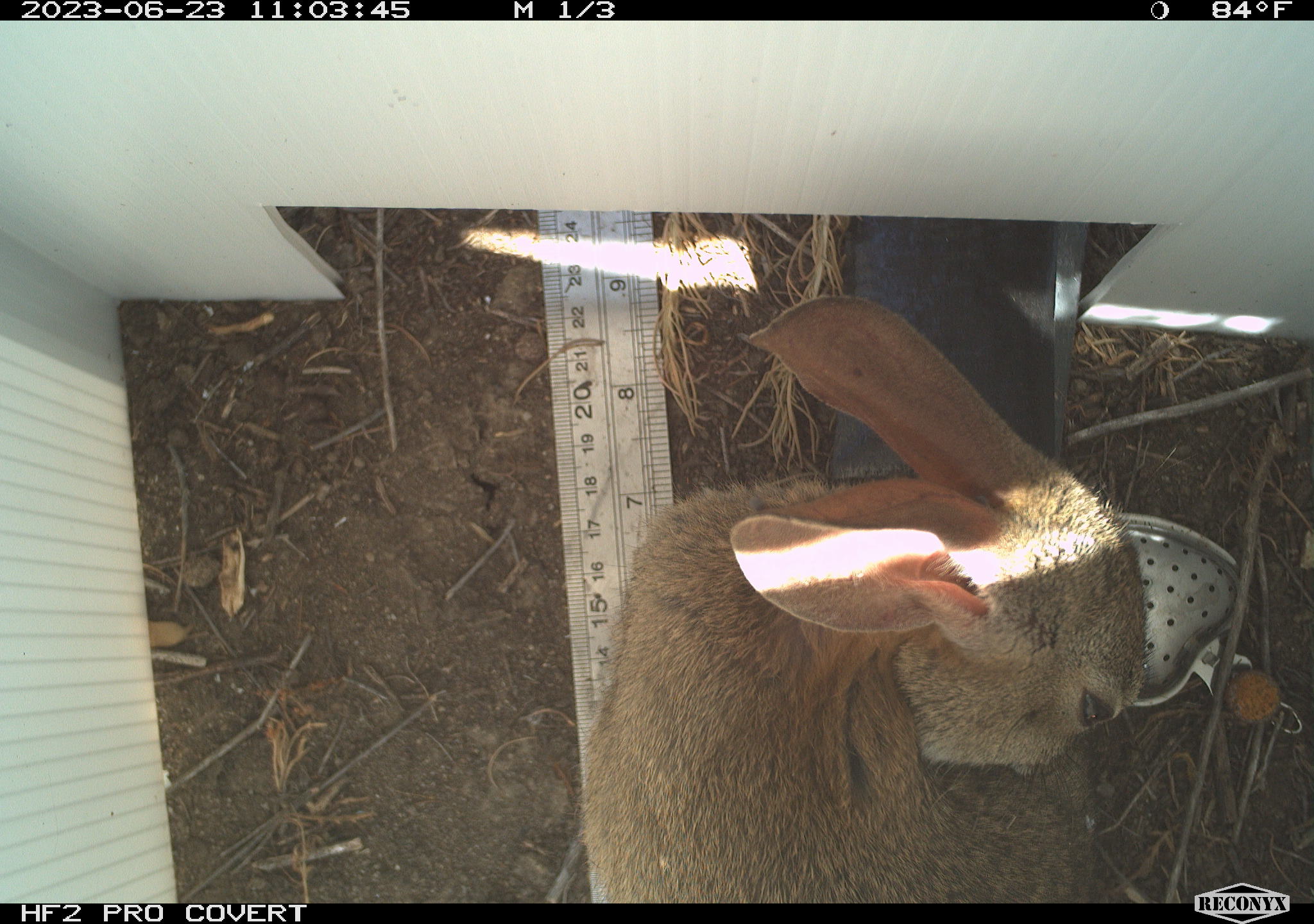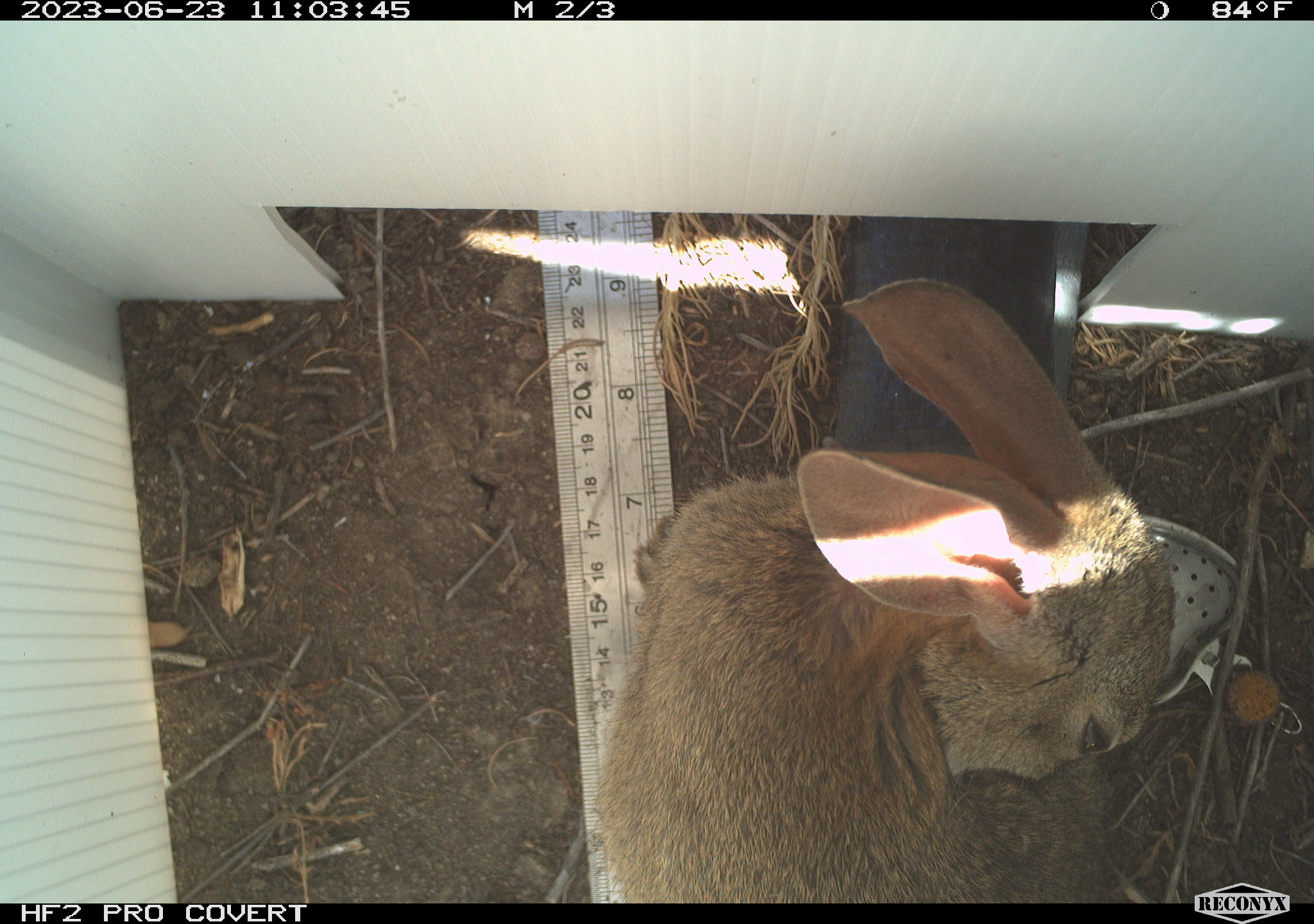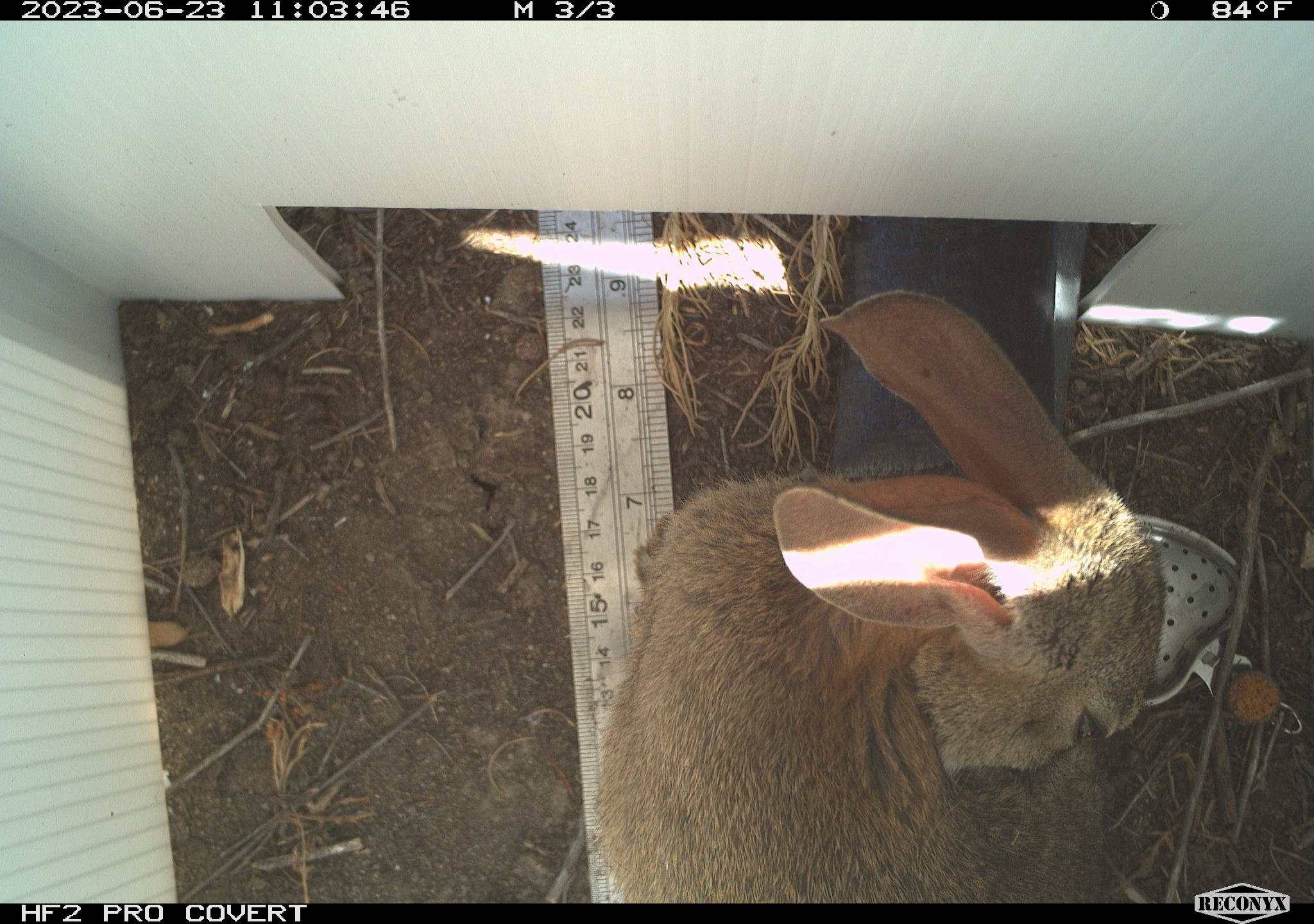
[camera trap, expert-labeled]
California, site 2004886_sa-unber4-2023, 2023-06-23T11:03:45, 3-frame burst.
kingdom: Animalia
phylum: Chordata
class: Mammalia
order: Lagomorpha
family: Leporidae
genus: Sylvilagus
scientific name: Sylvilagus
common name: cottontail rabbits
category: sylvilagus species